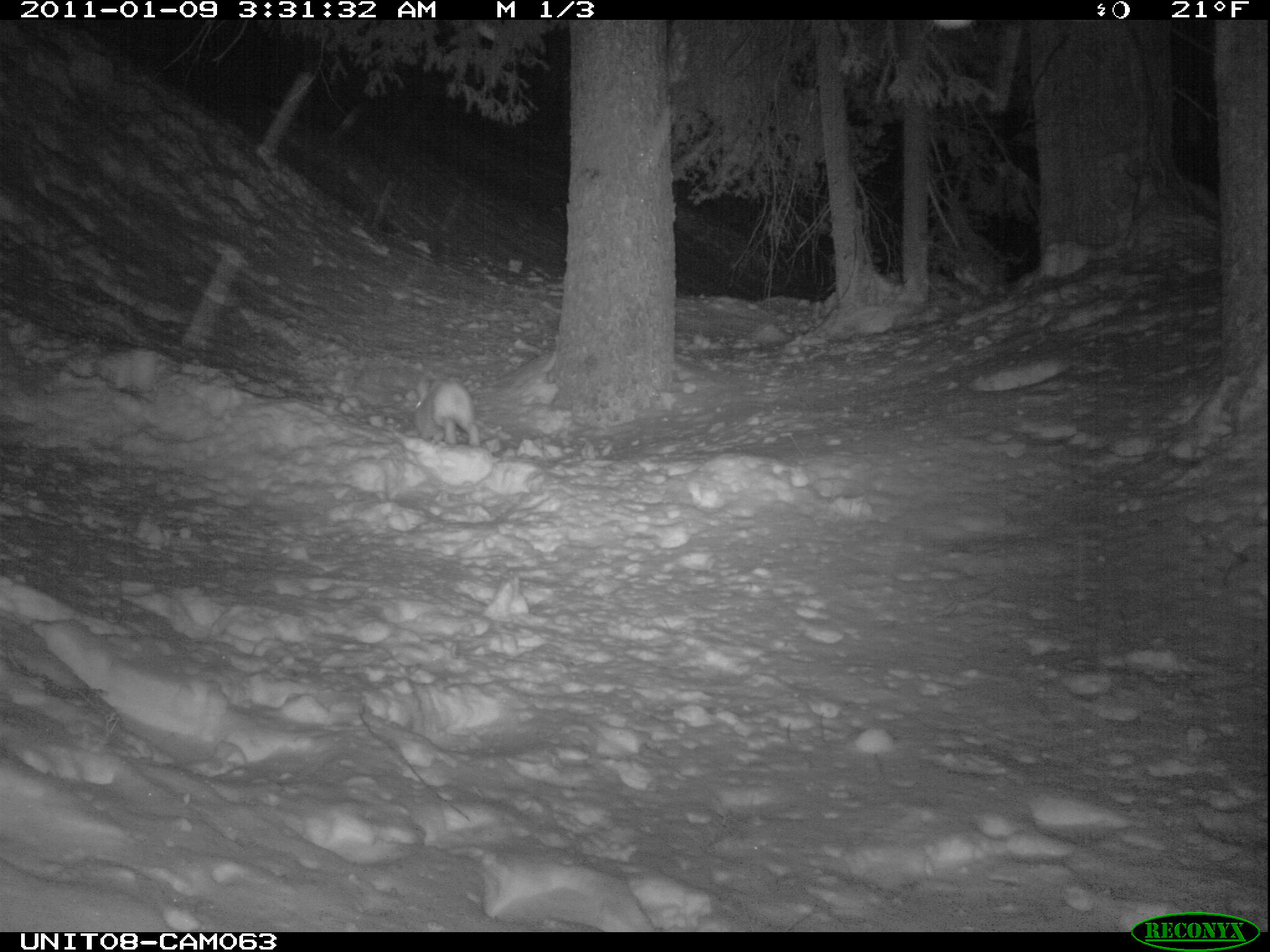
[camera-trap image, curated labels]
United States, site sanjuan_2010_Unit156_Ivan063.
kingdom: Animalia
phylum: Chordata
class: Mammalia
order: Lagomorpha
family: Leporidae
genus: Lepus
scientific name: Lepus americanus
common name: snowshoe hare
Lepus americanus (snowshoe hare).